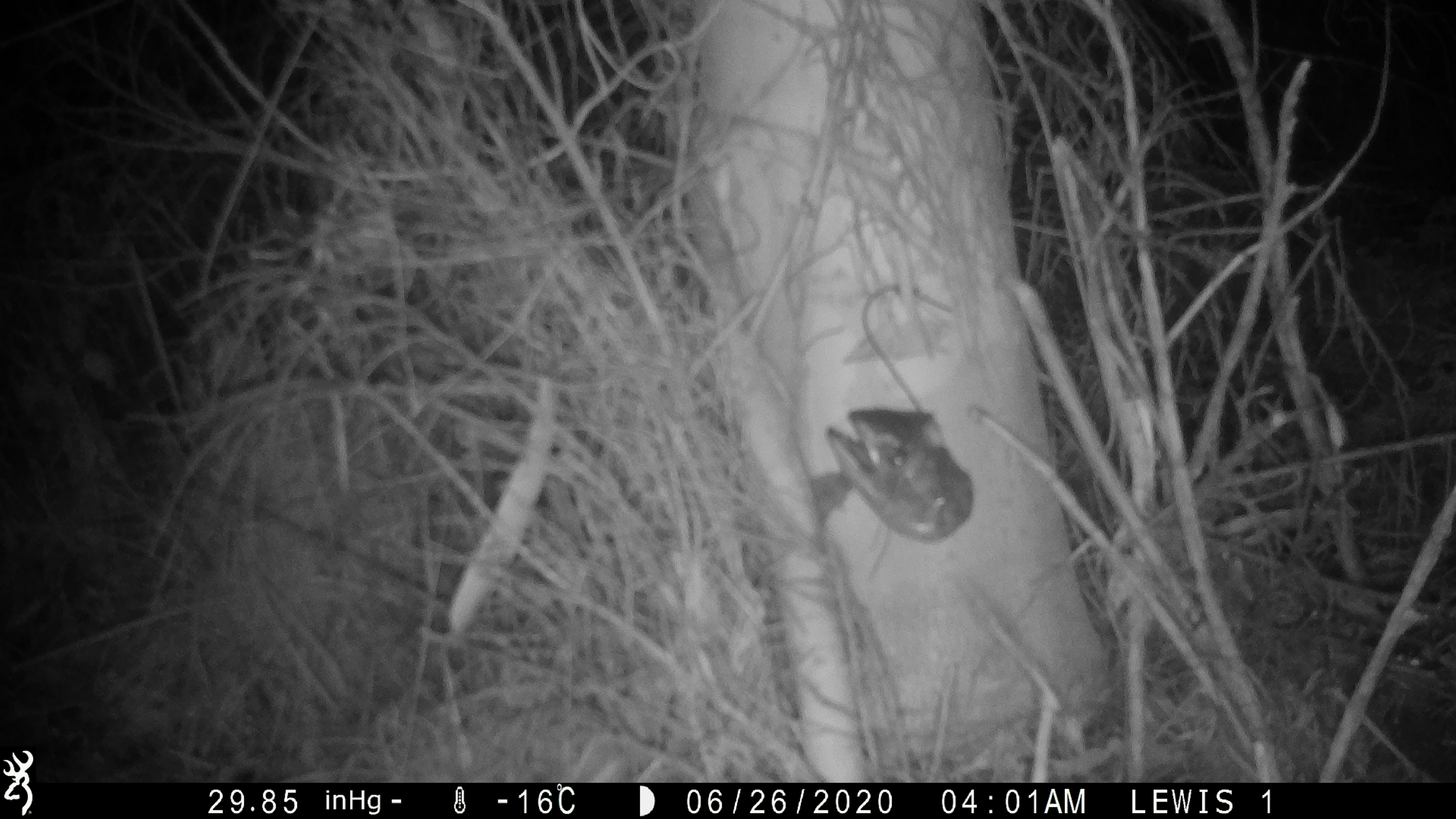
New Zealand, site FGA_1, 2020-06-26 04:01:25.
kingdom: Animalia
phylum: Chordata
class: Mammalia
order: Rodentia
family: Muridae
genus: Mus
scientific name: Mus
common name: mouse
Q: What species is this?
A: Mouse (Mus).